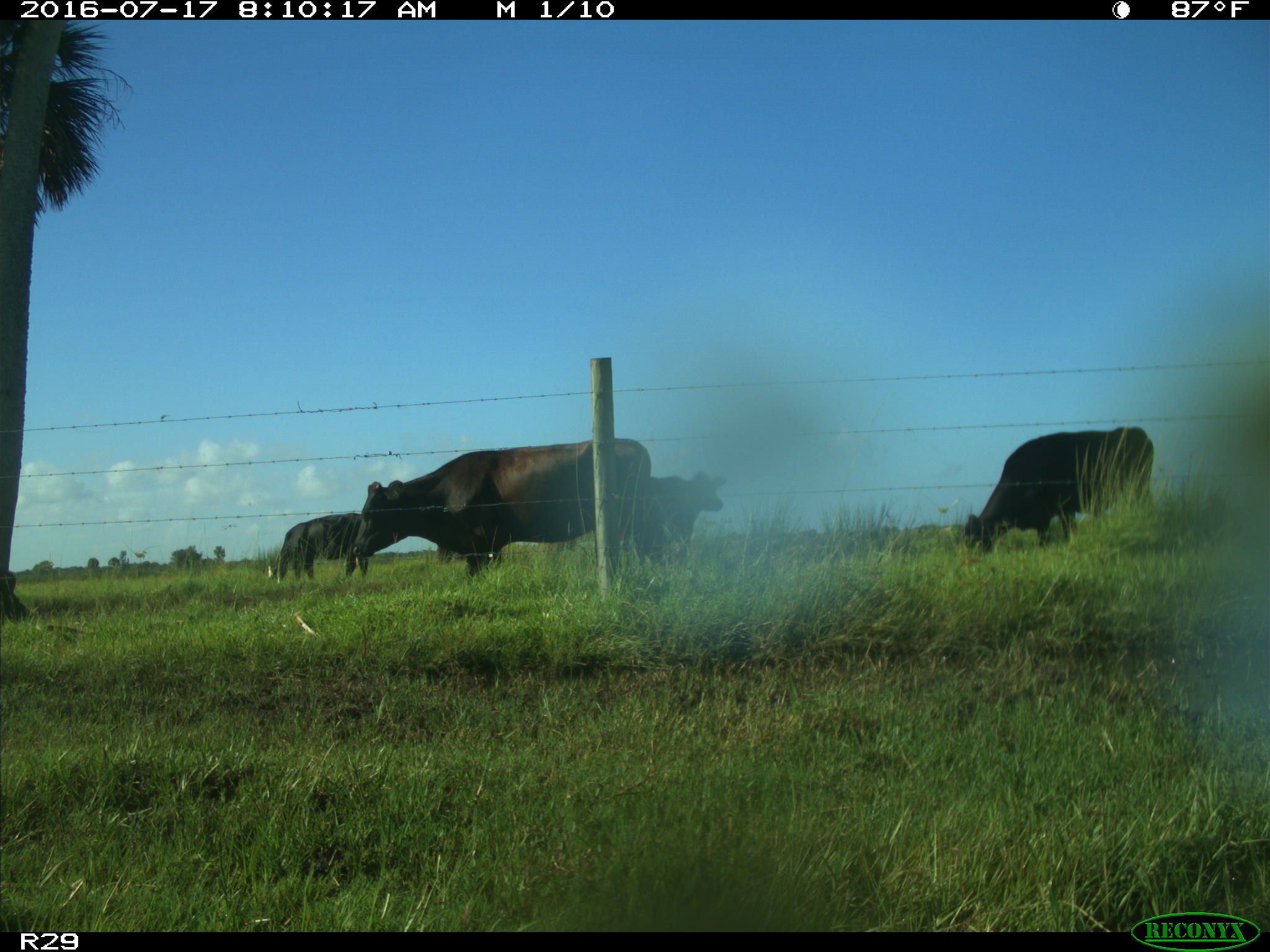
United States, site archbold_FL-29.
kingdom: Animalia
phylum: Chordata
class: Mammalia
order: Artiodactyla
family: Bovidae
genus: Bos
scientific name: Bos taurus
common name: domestic cow